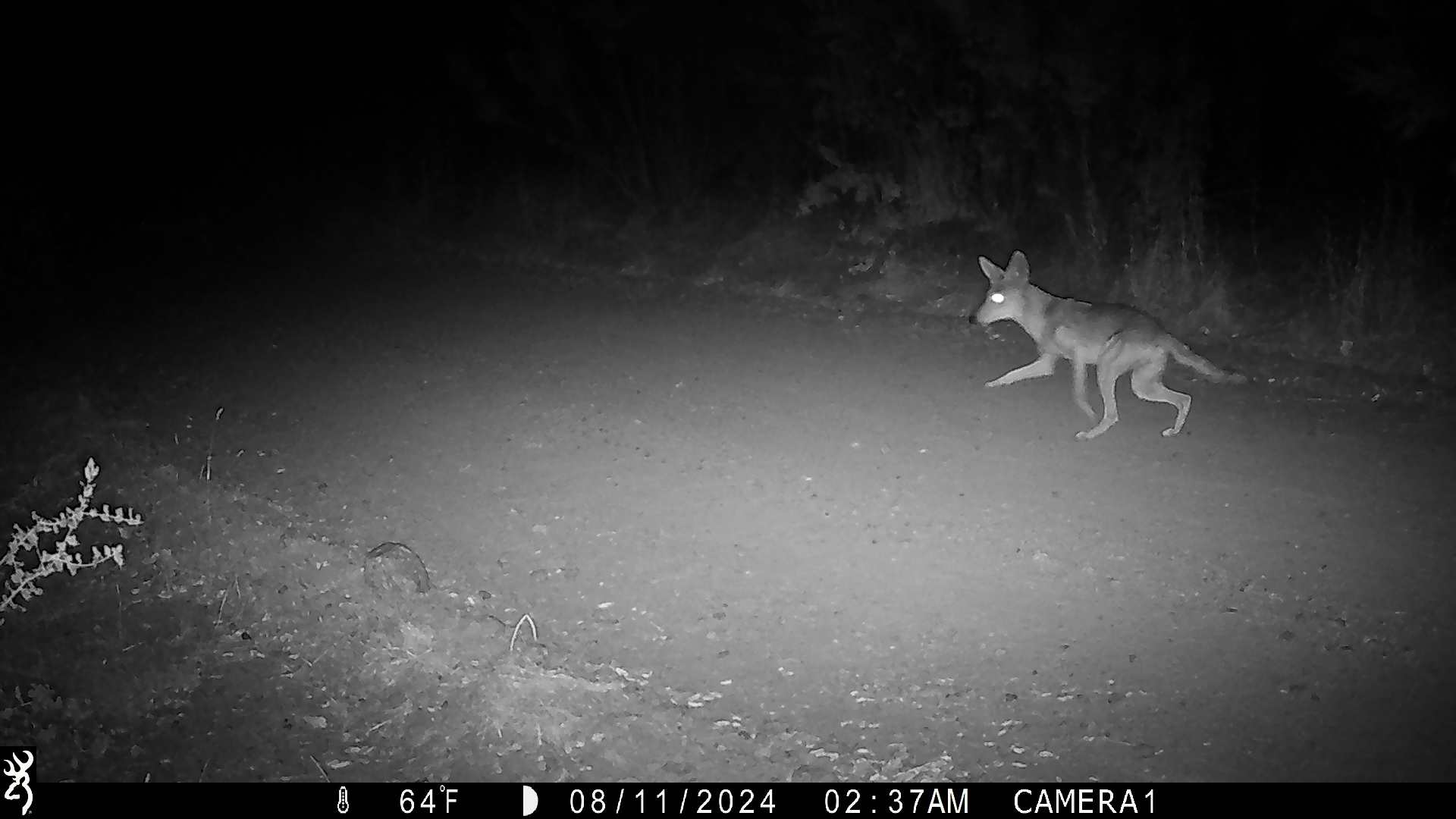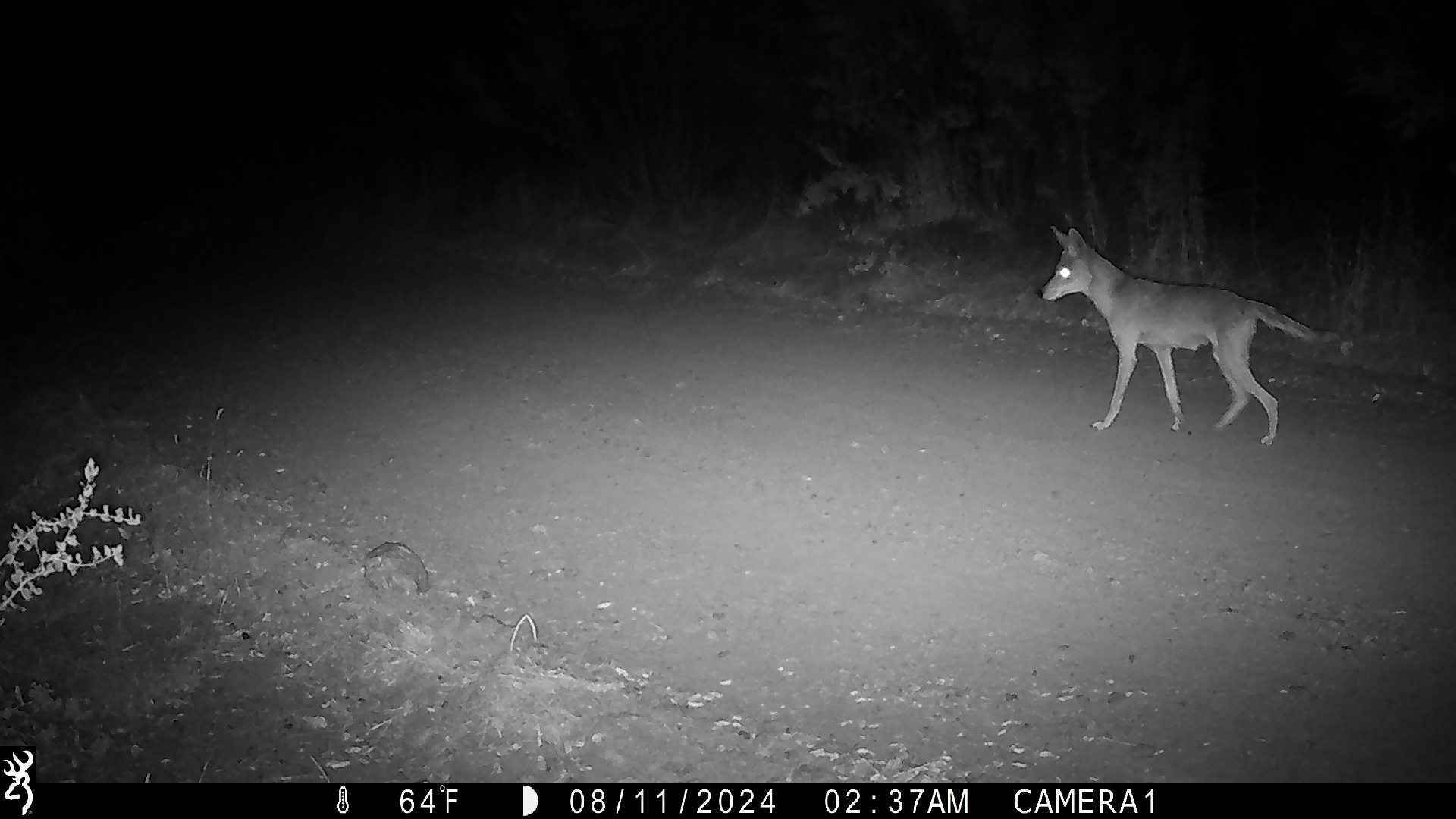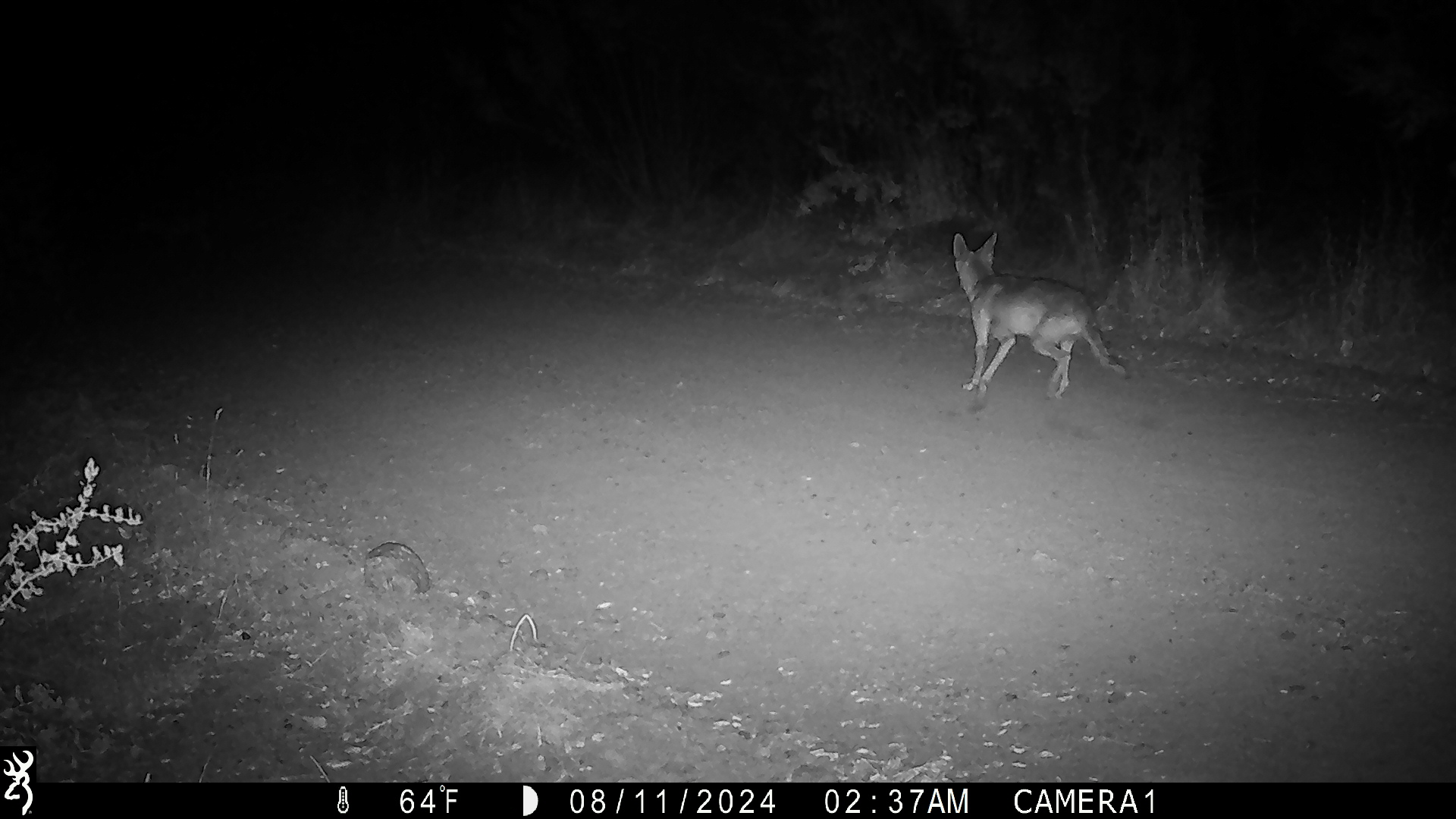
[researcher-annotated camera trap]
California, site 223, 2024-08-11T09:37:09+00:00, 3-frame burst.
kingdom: Animalia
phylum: Chordata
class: Mammalia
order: Carnivora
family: Canidae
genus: Canis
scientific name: Canis latrans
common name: coyote